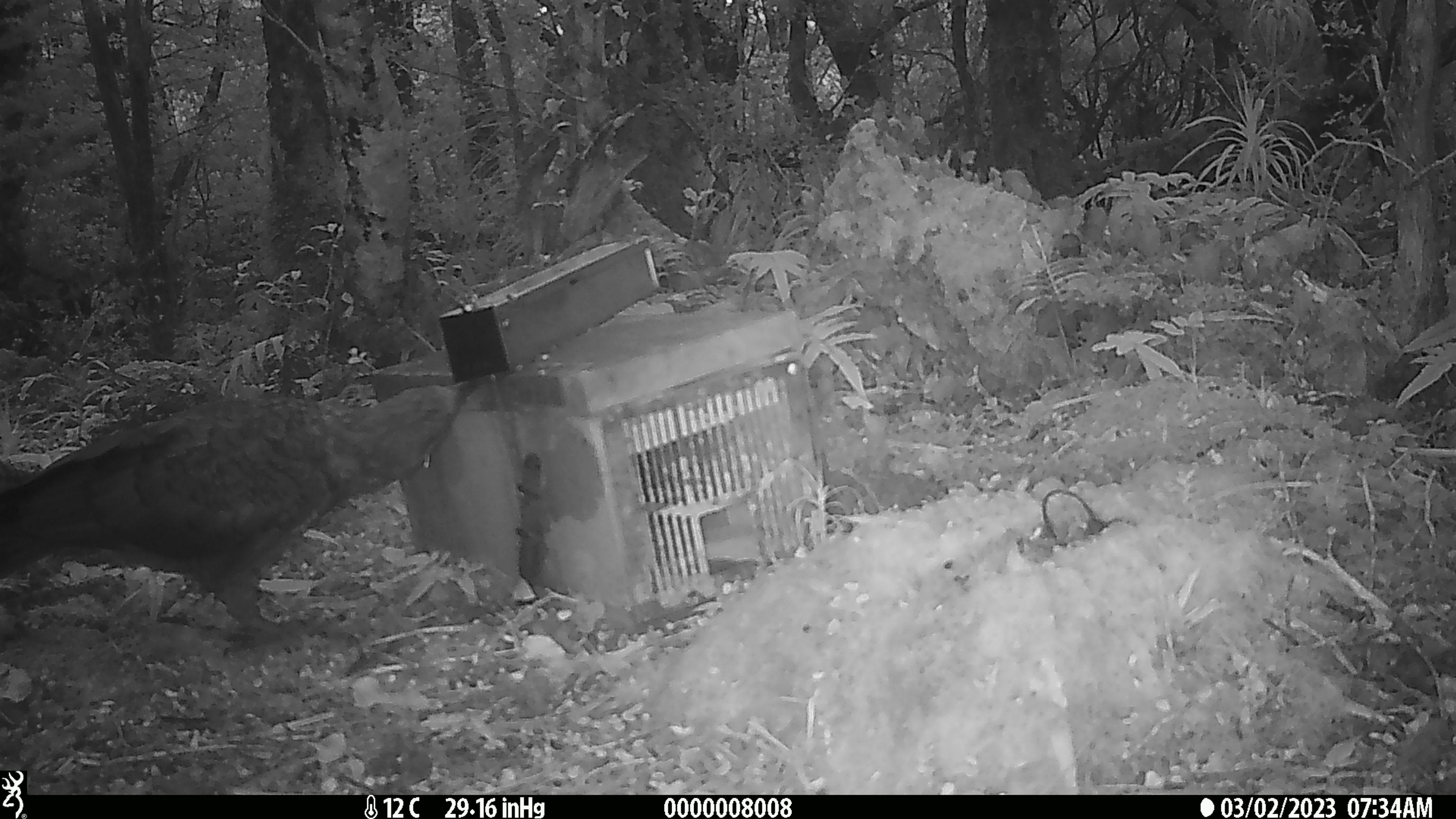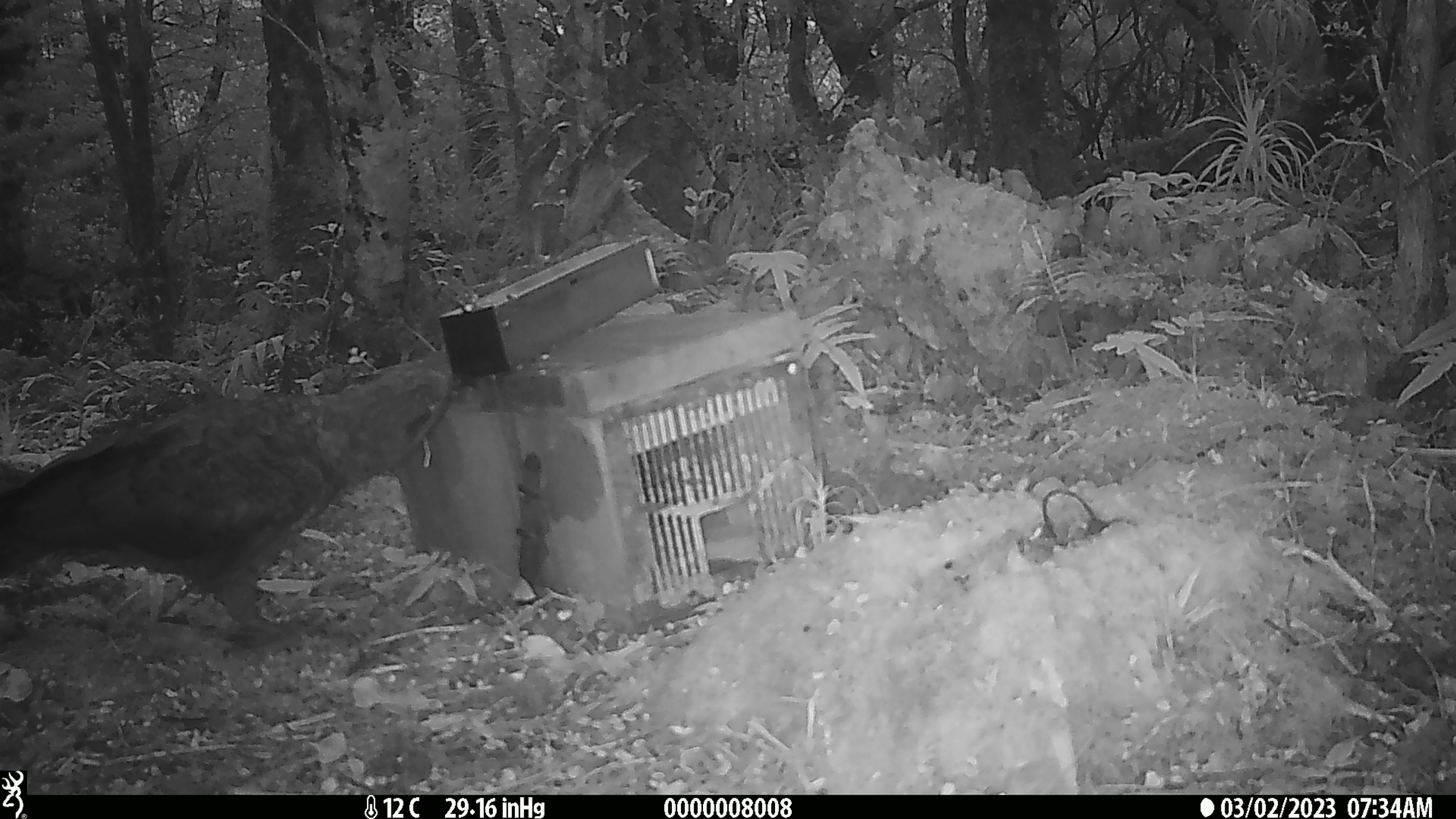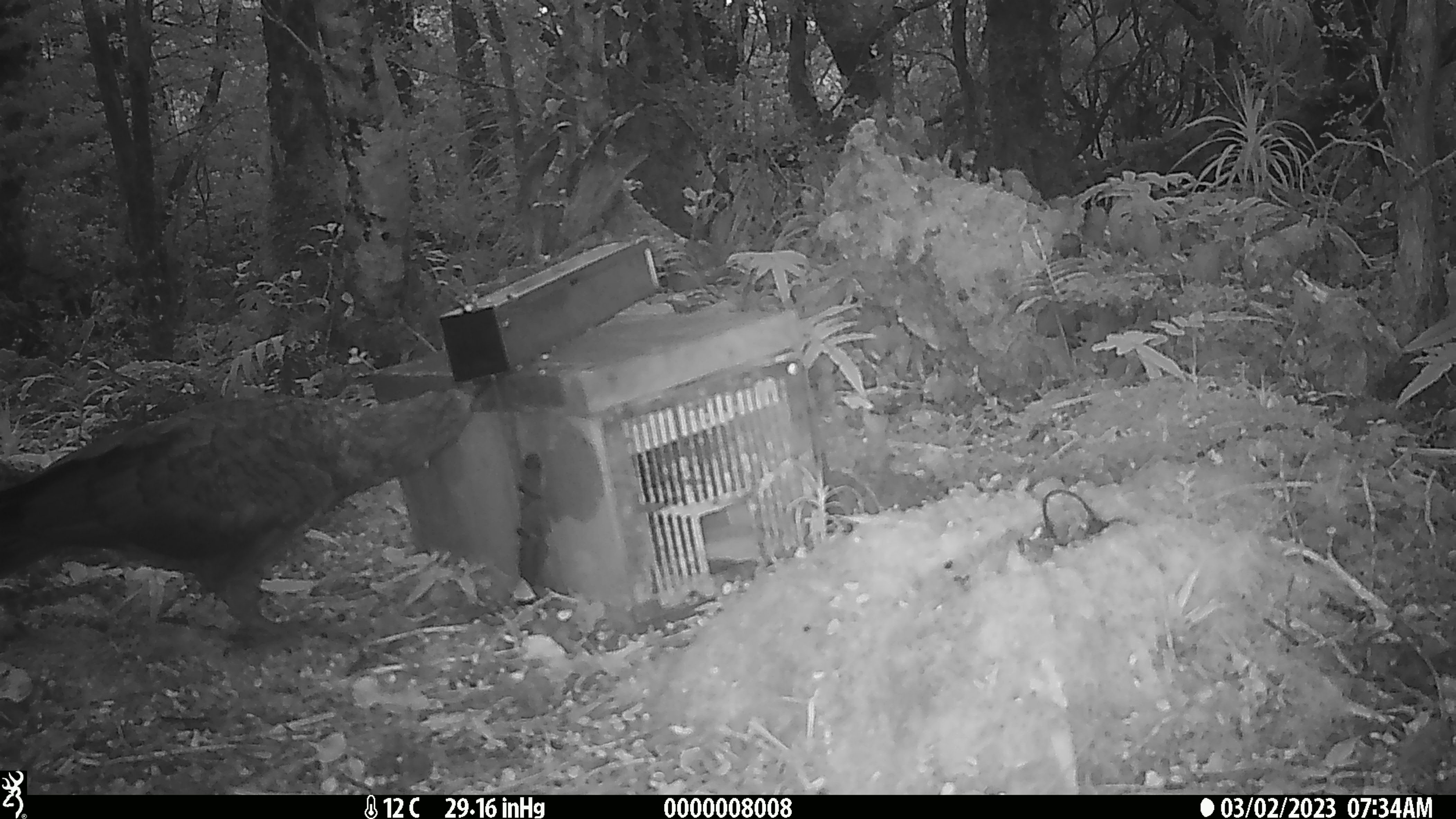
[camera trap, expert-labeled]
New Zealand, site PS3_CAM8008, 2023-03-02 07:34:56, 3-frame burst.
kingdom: Animalia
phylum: Chordata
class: Aves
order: Psittaciformes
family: Strigopidae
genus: Nestor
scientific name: Nestor notabilis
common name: kea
Kea (Nestor notabilis).